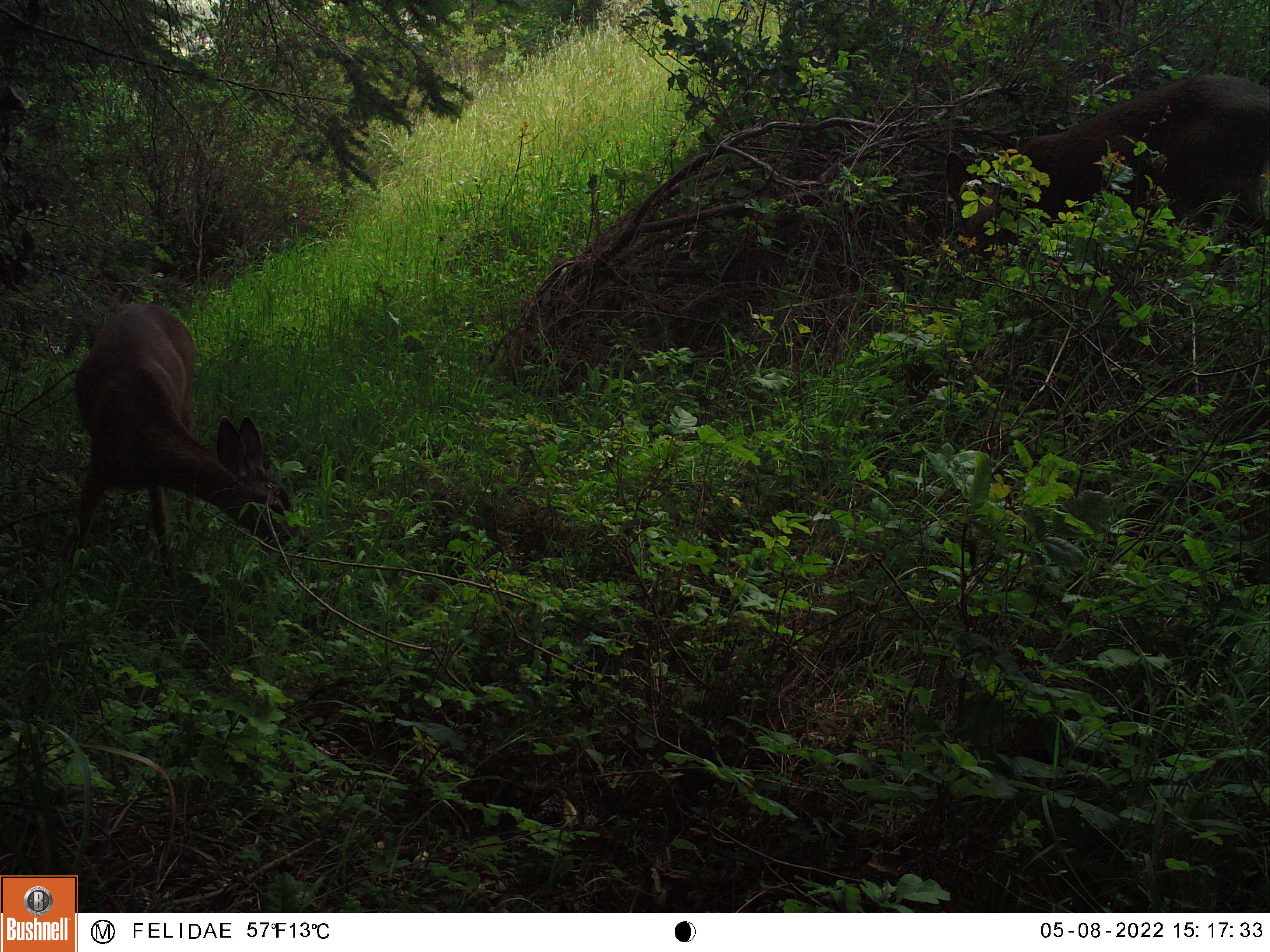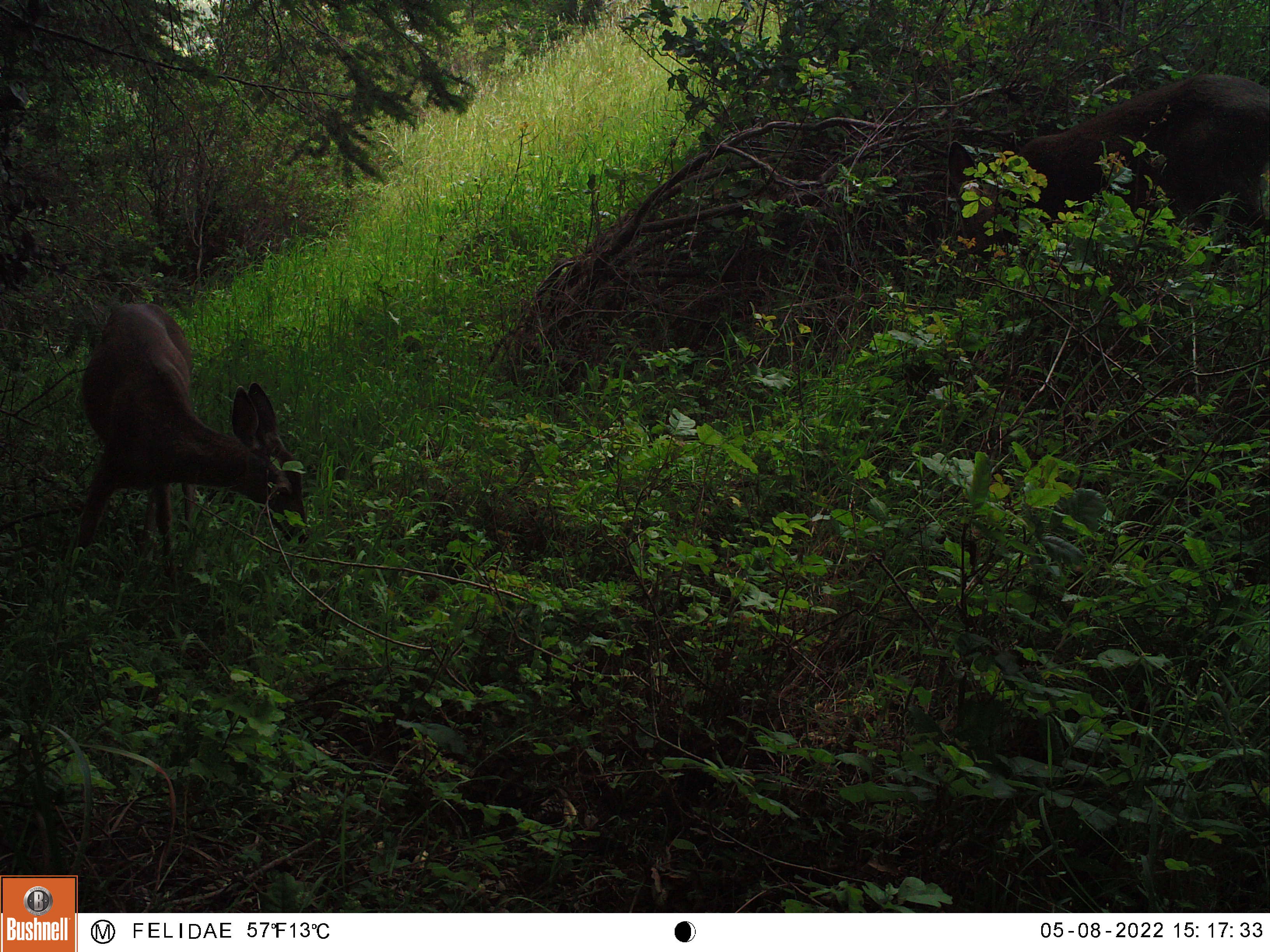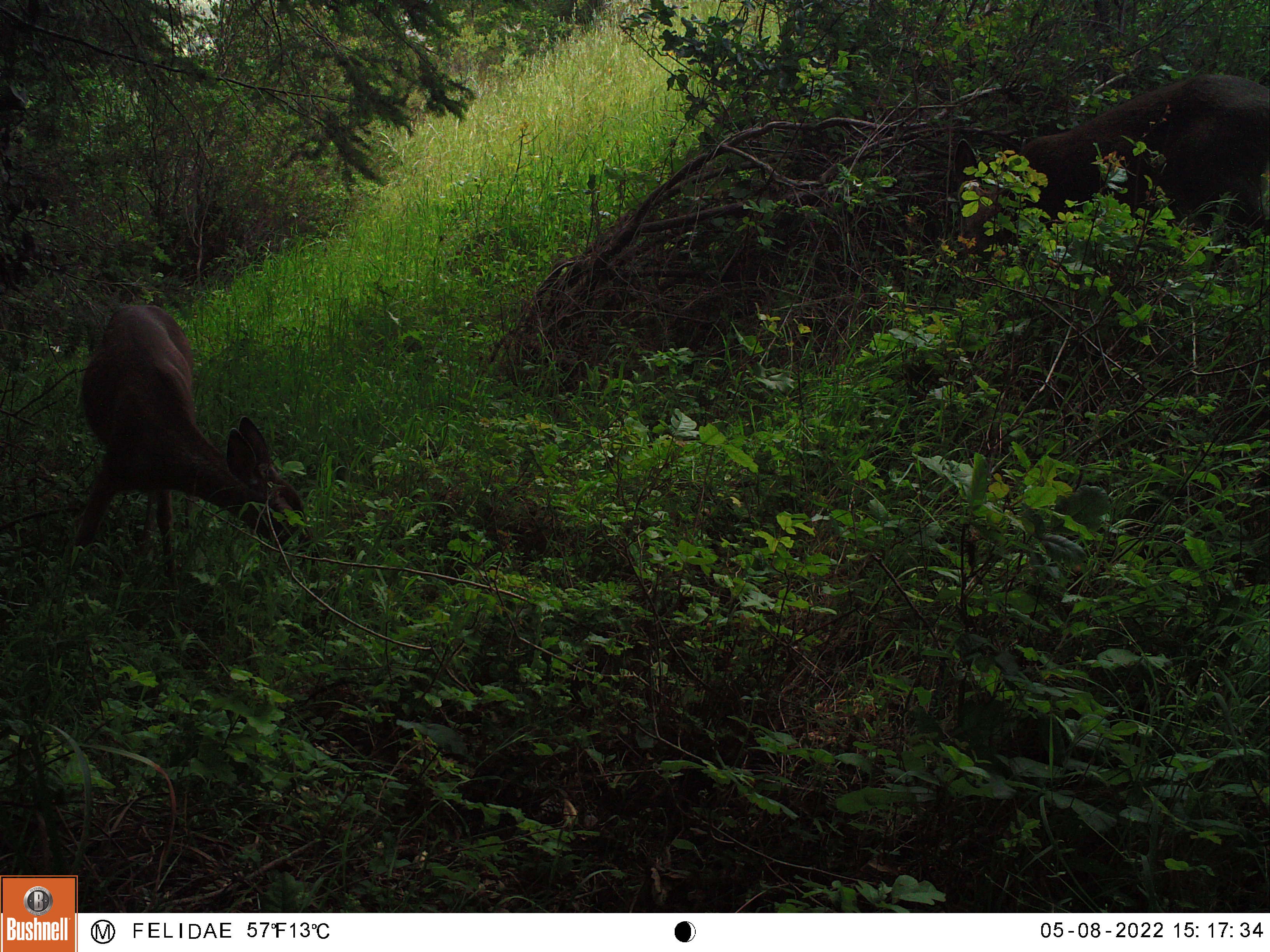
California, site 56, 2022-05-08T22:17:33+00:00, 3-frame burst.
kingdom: Animalia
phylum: Chordata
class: Mammalia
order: Artiodactyla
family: Cervidae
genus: Odocoileus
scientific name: Odocoileus hemionus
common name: mule deer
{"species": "mule deer (Odocoileus hemionus)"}